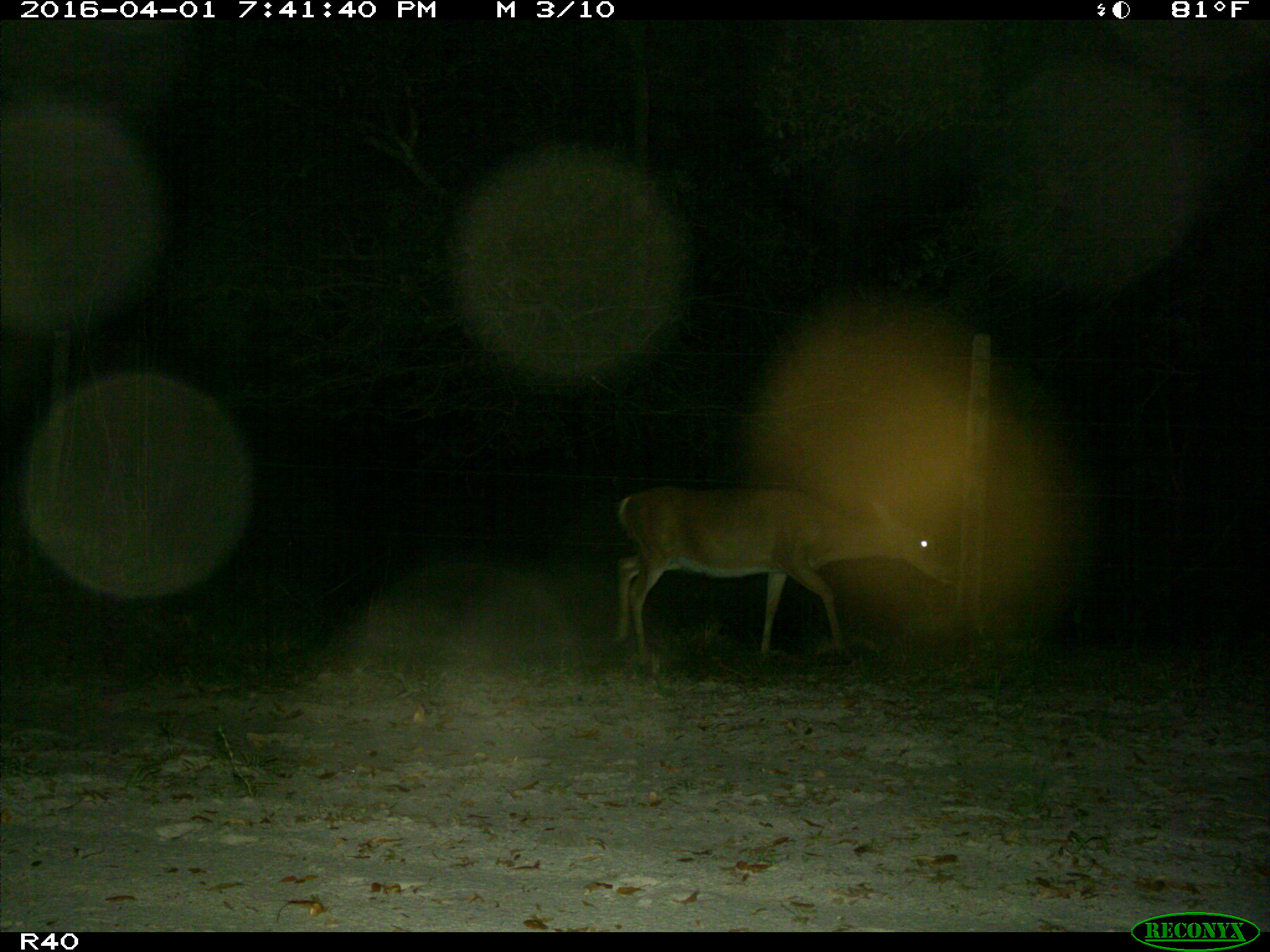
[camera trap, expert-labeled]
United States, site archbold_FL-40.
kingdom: Animalia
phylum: Chordata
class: Mammalia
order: Artiodactyla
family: Cervidae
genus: Odocoileus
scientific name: Odocoileus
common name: deer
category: unidentified deer